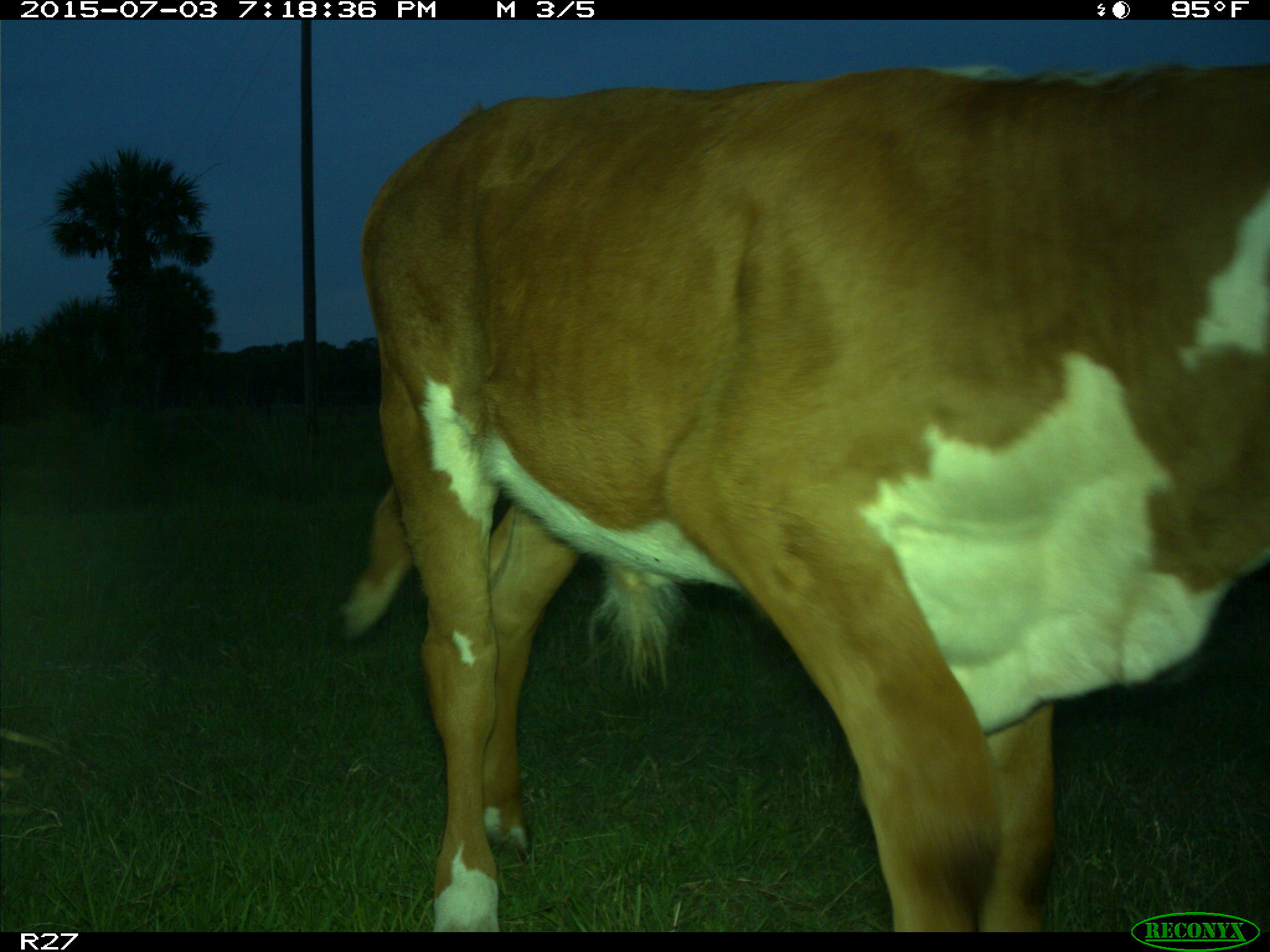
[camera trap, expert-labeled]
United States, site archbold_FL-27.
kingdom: Animalia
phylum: Chordata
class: Mammalia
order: Artiodactyla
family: Bovidae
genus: Bos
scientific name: Bos taurus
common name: domestic cow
Bos taurus (domestic cow).